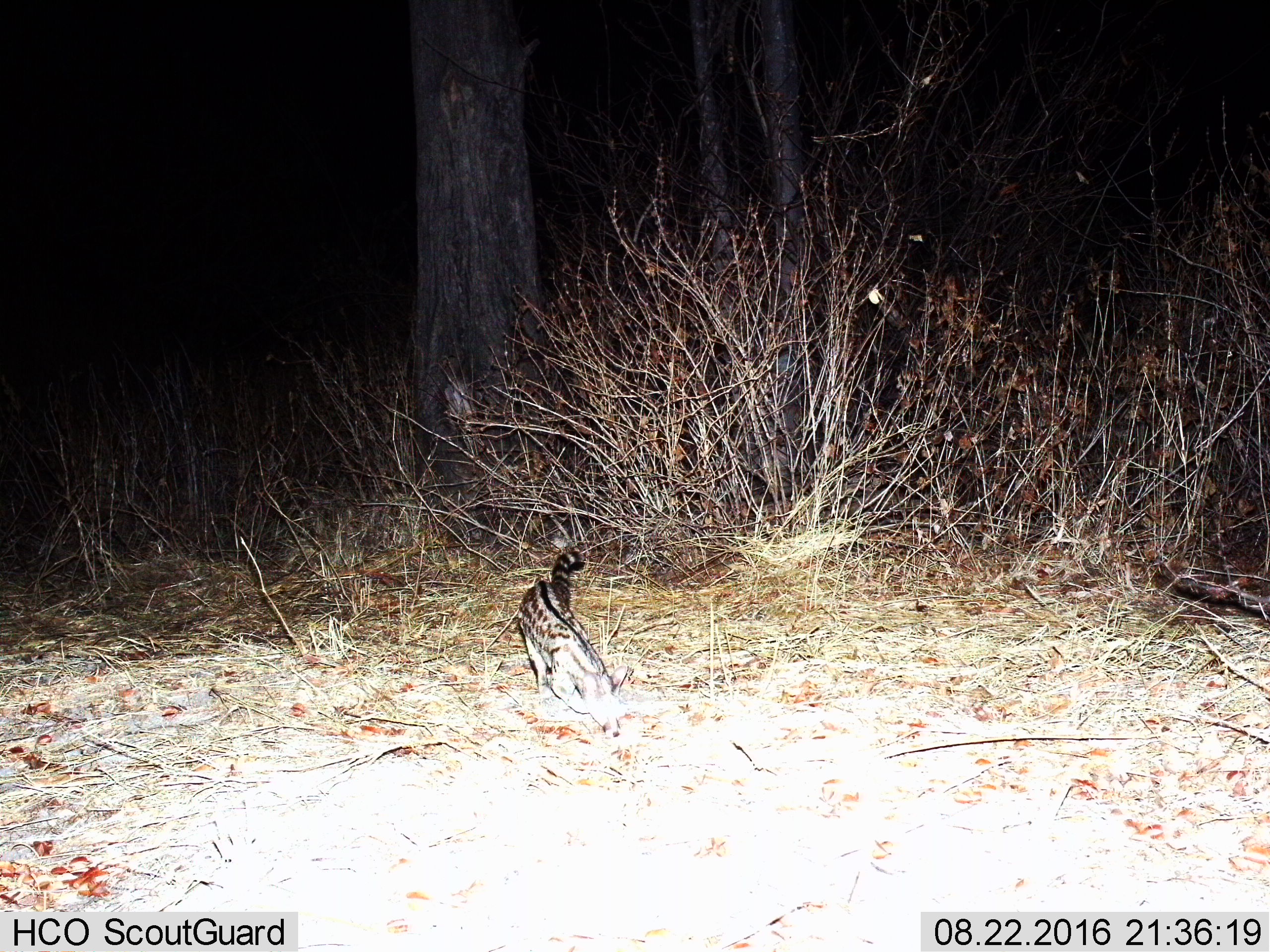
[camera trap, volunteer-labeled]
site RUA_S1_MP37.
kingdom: Animalia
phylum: Chordata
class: Mammalia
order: Carnivora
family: Viverridae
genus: Genetta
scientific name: Genetta genetta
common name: small-spotted genet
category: genetcommonsmallspotted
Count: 1.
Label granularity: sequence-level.